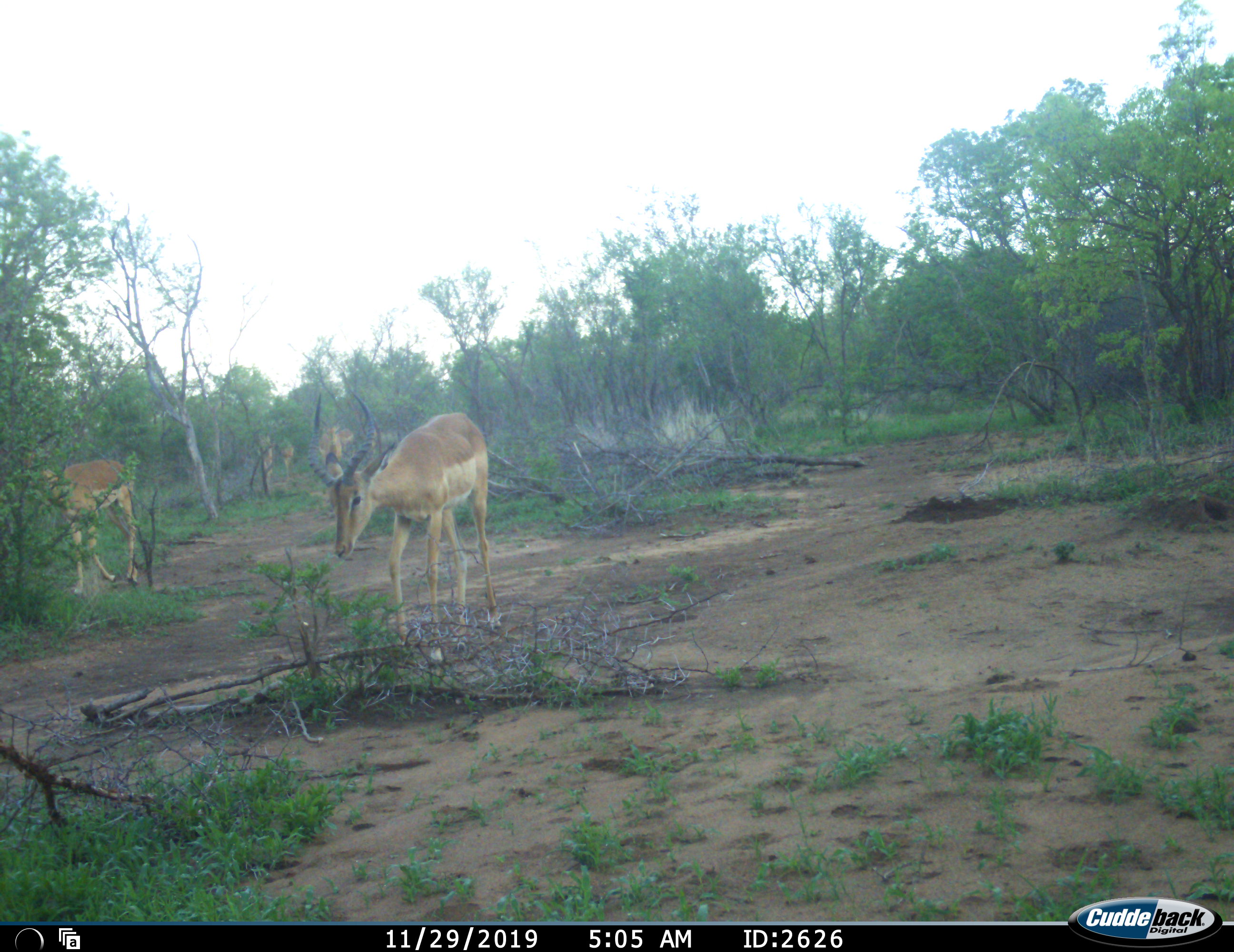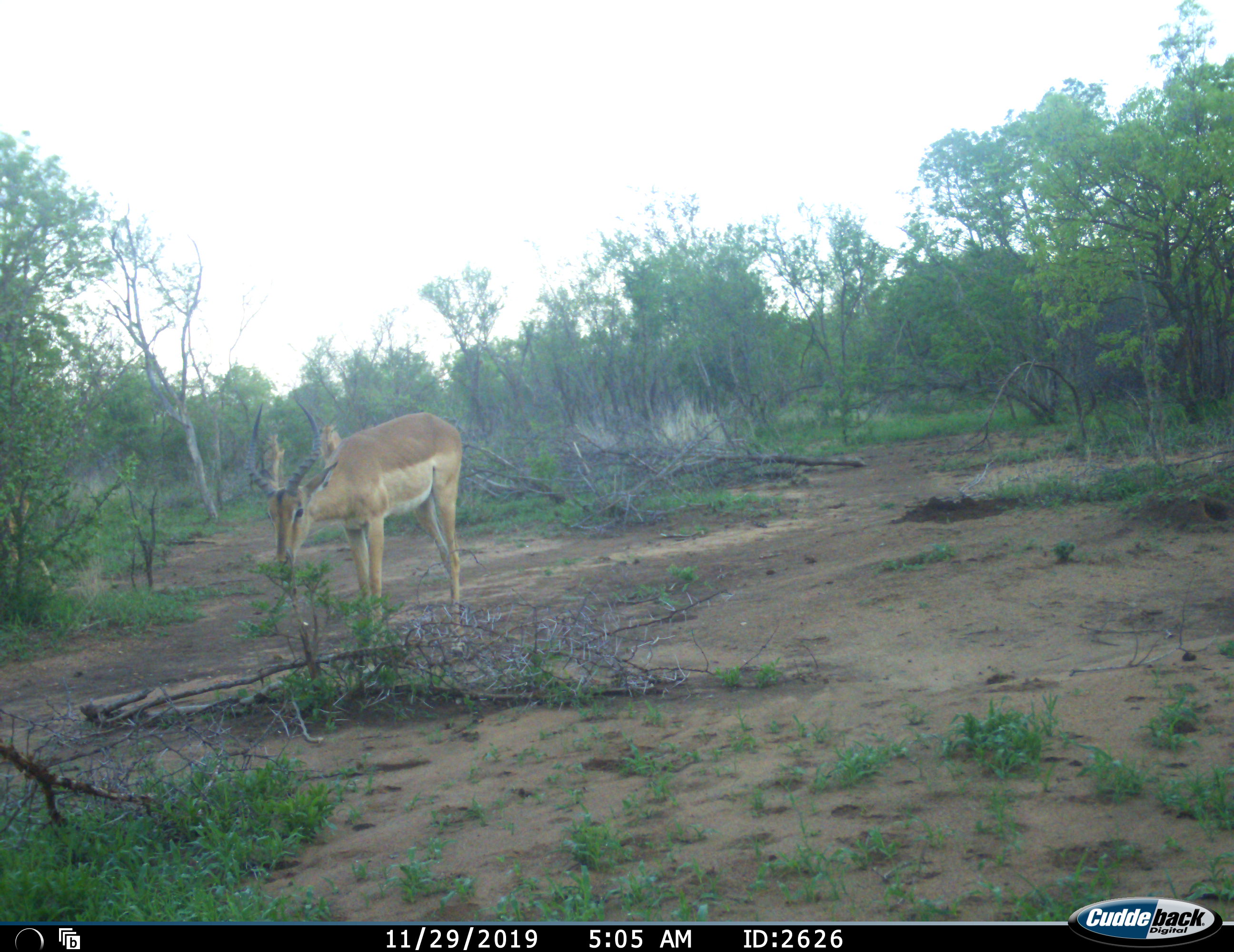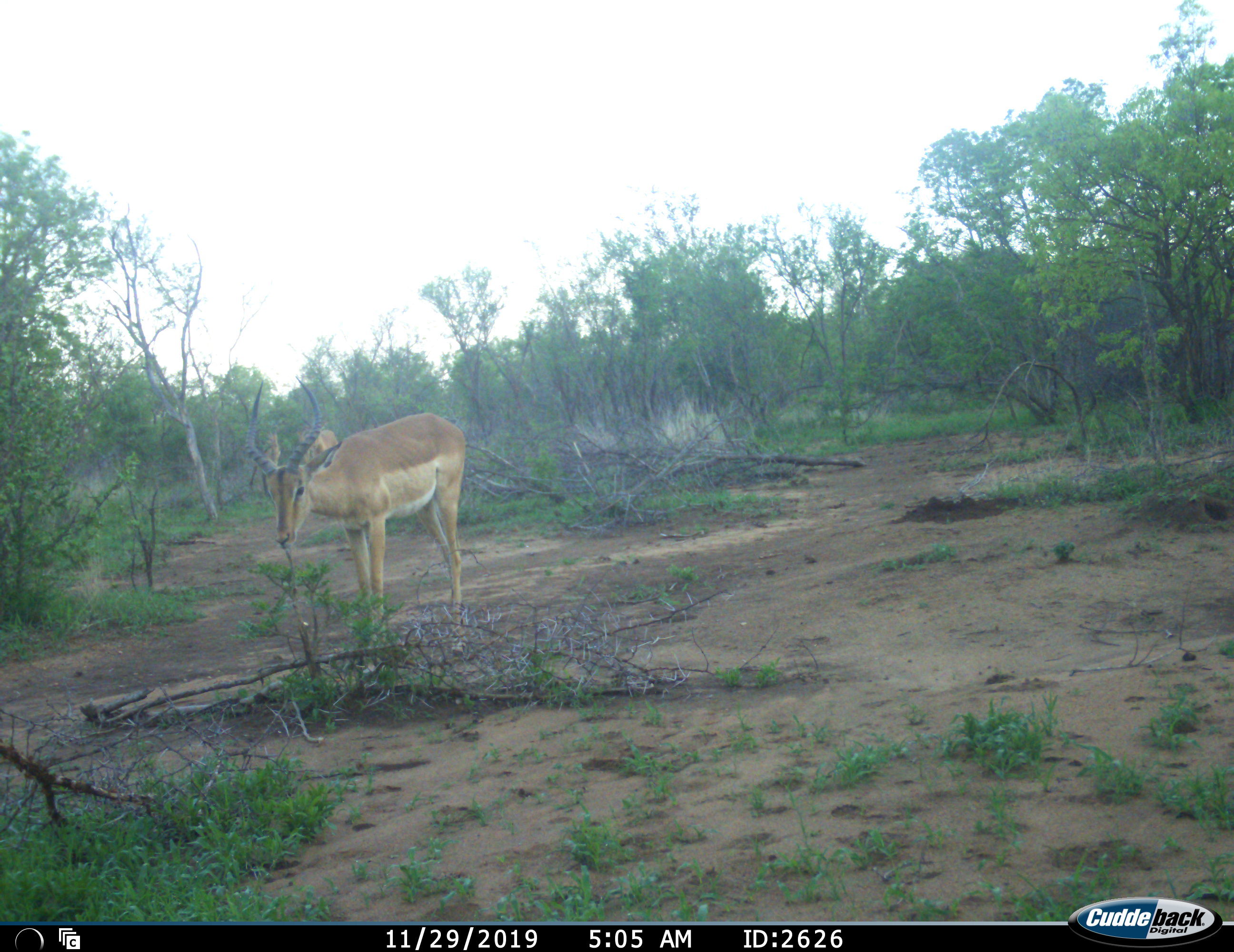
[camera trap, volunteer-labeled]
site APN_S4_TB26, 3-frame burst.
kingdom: Animalia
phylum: Chordata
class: Mammalia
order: Artiodactyla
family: Bovidae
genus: Aepyceros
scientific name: Aepyceros melampus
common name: impala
Impala (Aepyceros melampus), count 4. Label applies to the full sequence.